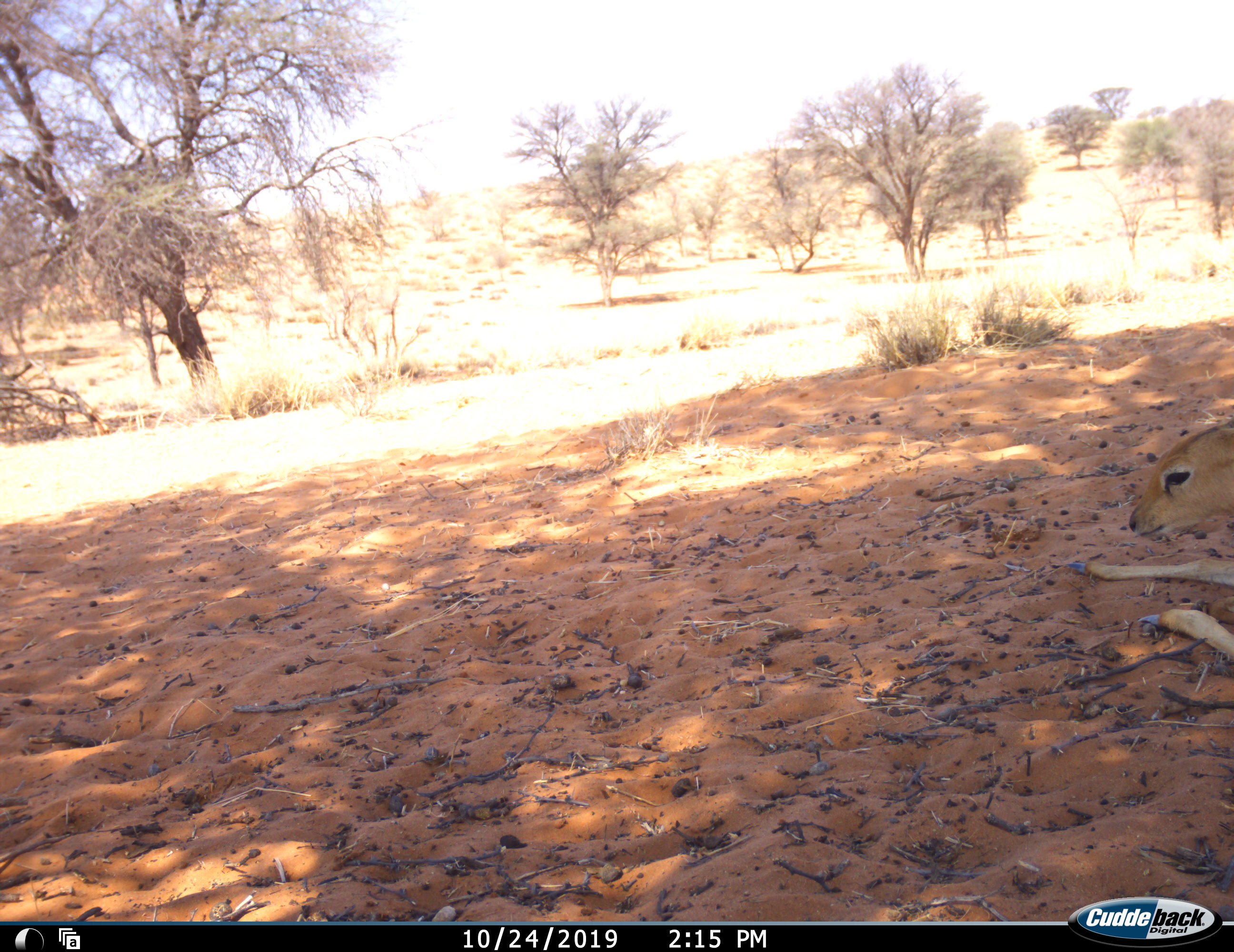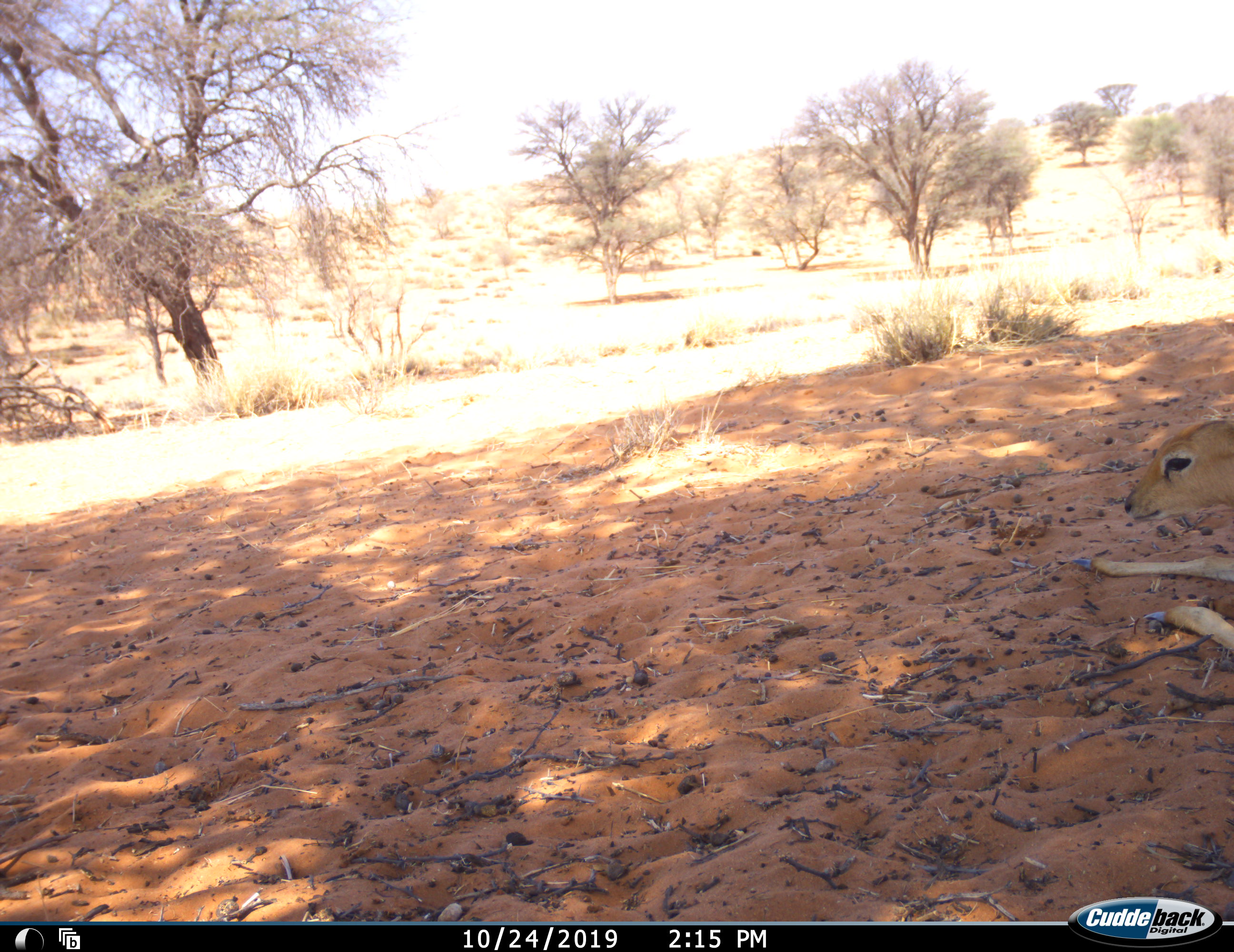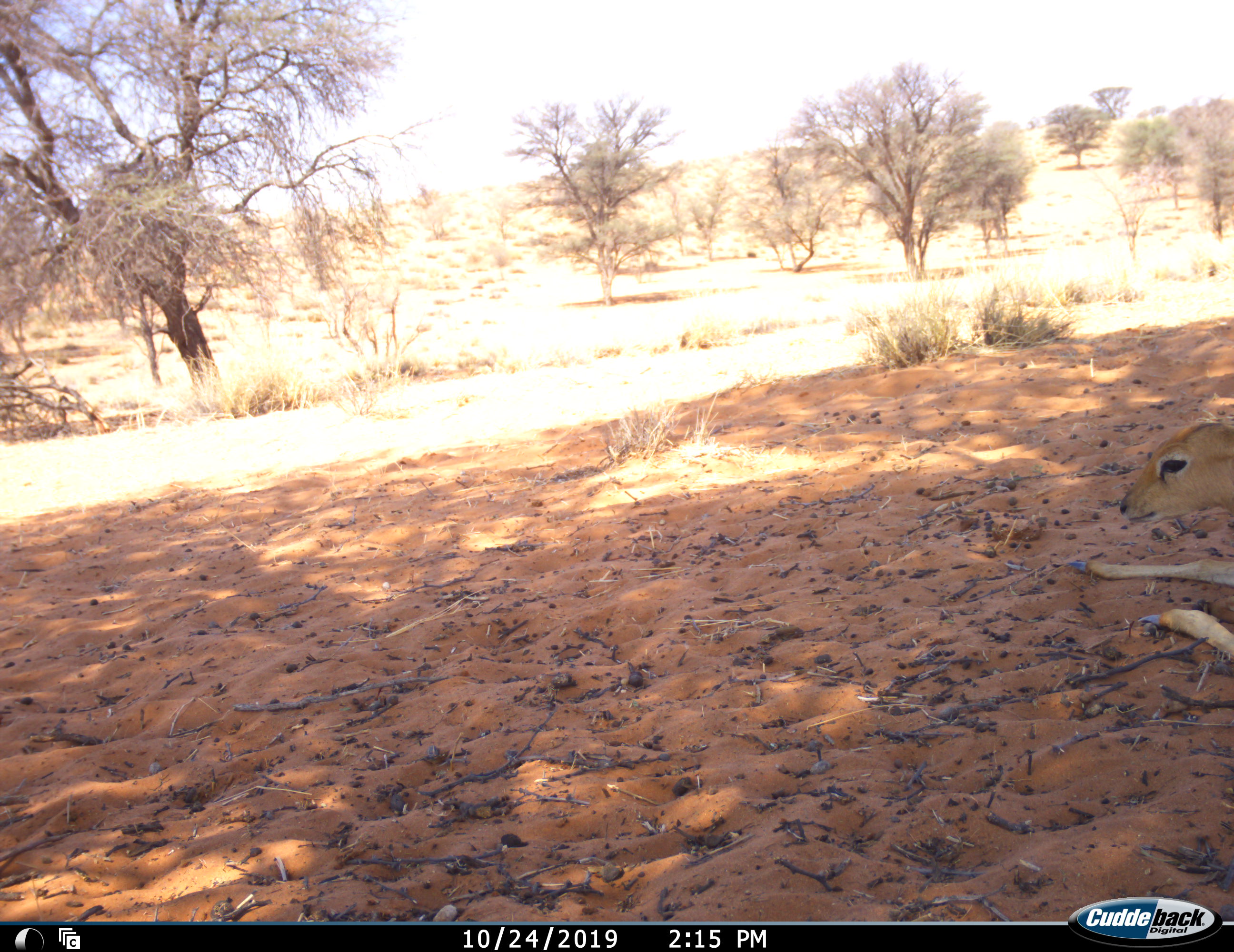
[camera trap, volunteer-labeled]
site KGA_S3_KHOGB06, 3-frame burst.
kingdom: Animalia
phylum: Chordata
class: Mammalia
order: Artiodactyla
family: Bovidae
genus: Raphicerus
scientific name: Raphicerus campestris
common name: steenbok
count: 1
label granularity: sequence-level